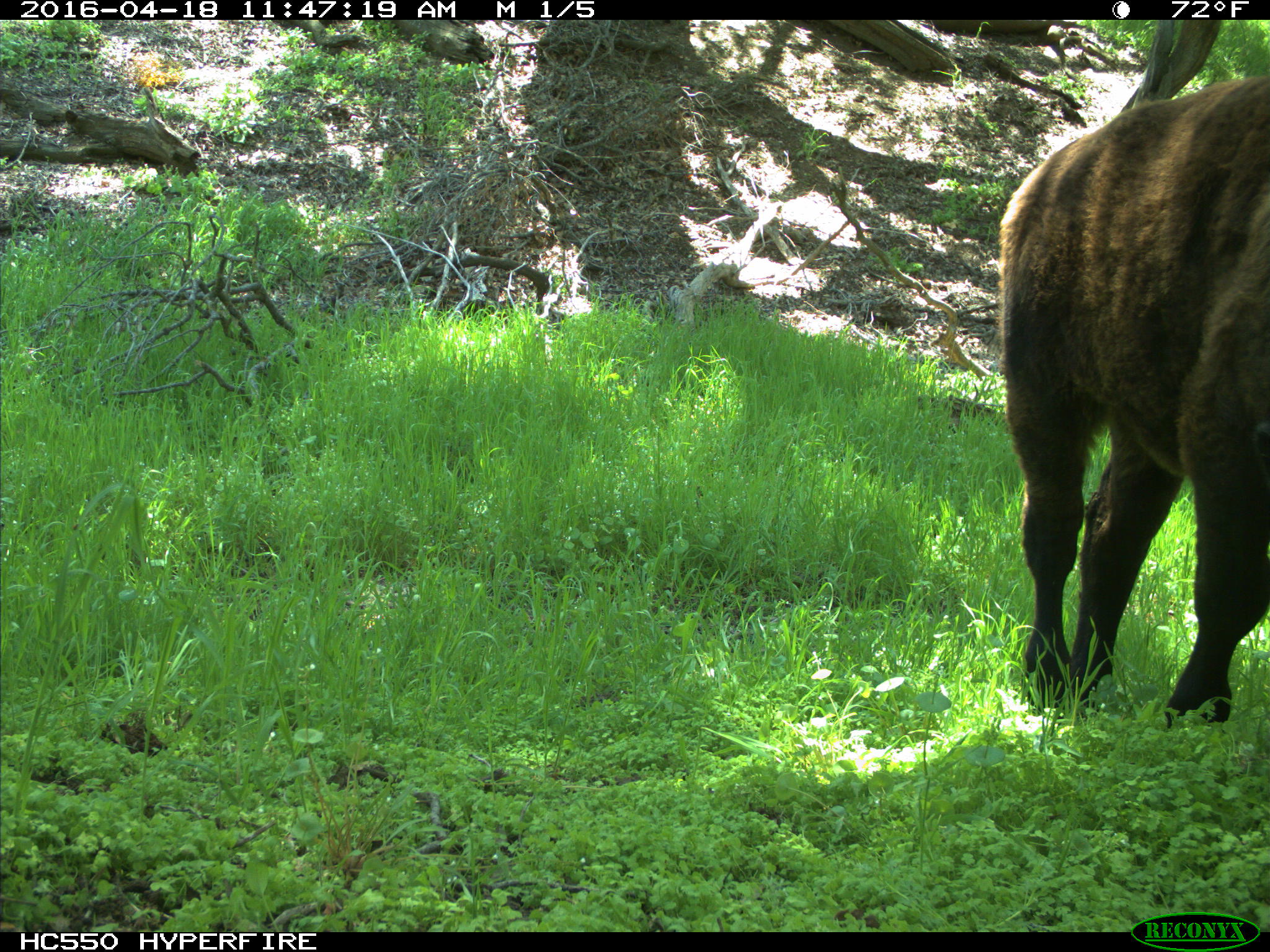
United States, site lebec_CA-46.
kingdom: Animalia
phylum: Chordata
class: Mammalia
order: Artiodactyla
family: Bovidae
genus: Bos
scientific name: Bos taurus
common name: domestic cow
Bos taurus (domestic cow).